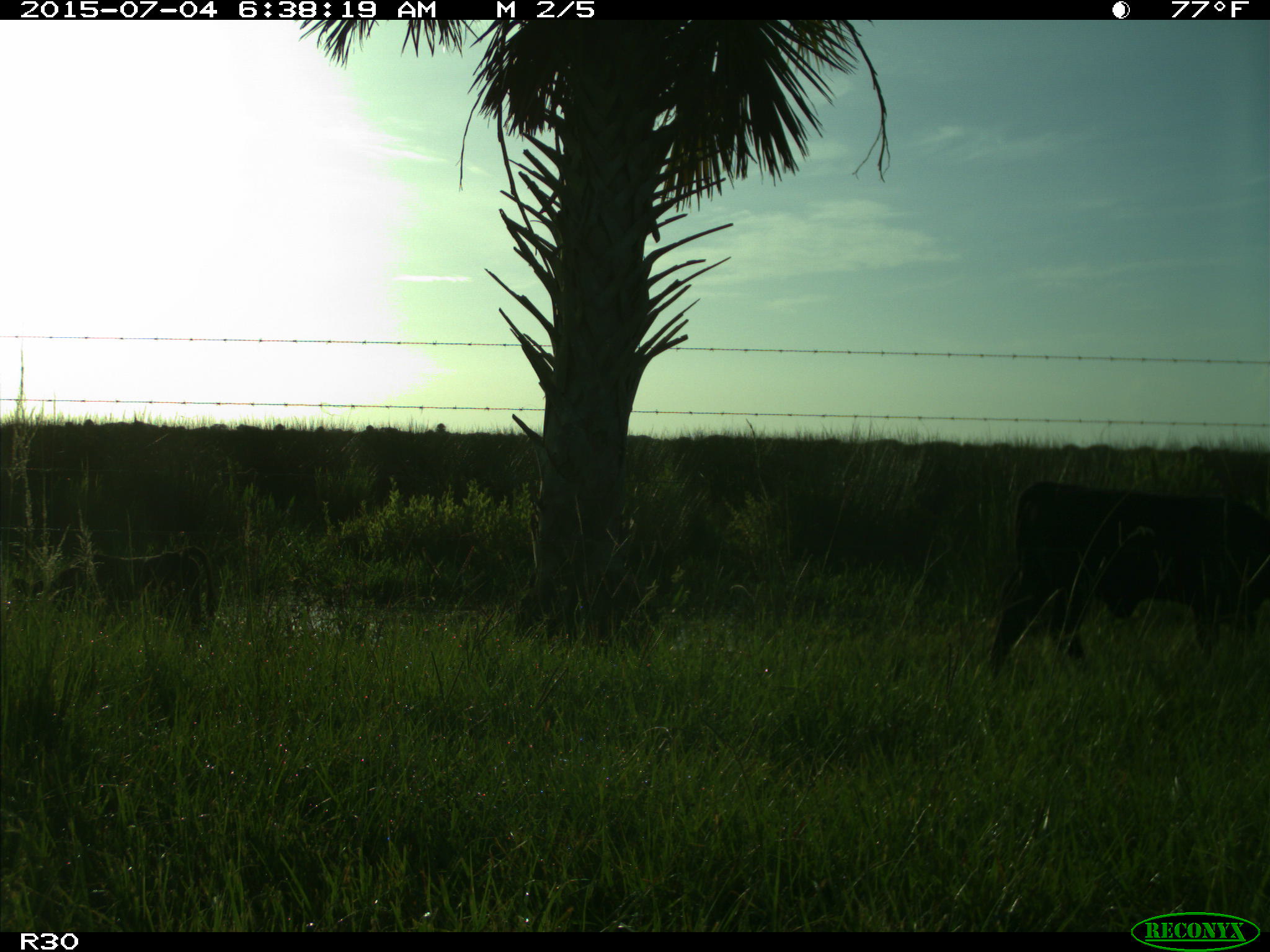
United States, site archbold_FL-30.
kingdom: Animalia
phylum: Chordata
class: Mammalia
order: Artiodactyla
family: Bovidae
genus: Bos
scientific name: Bos taurus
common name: domestic cow